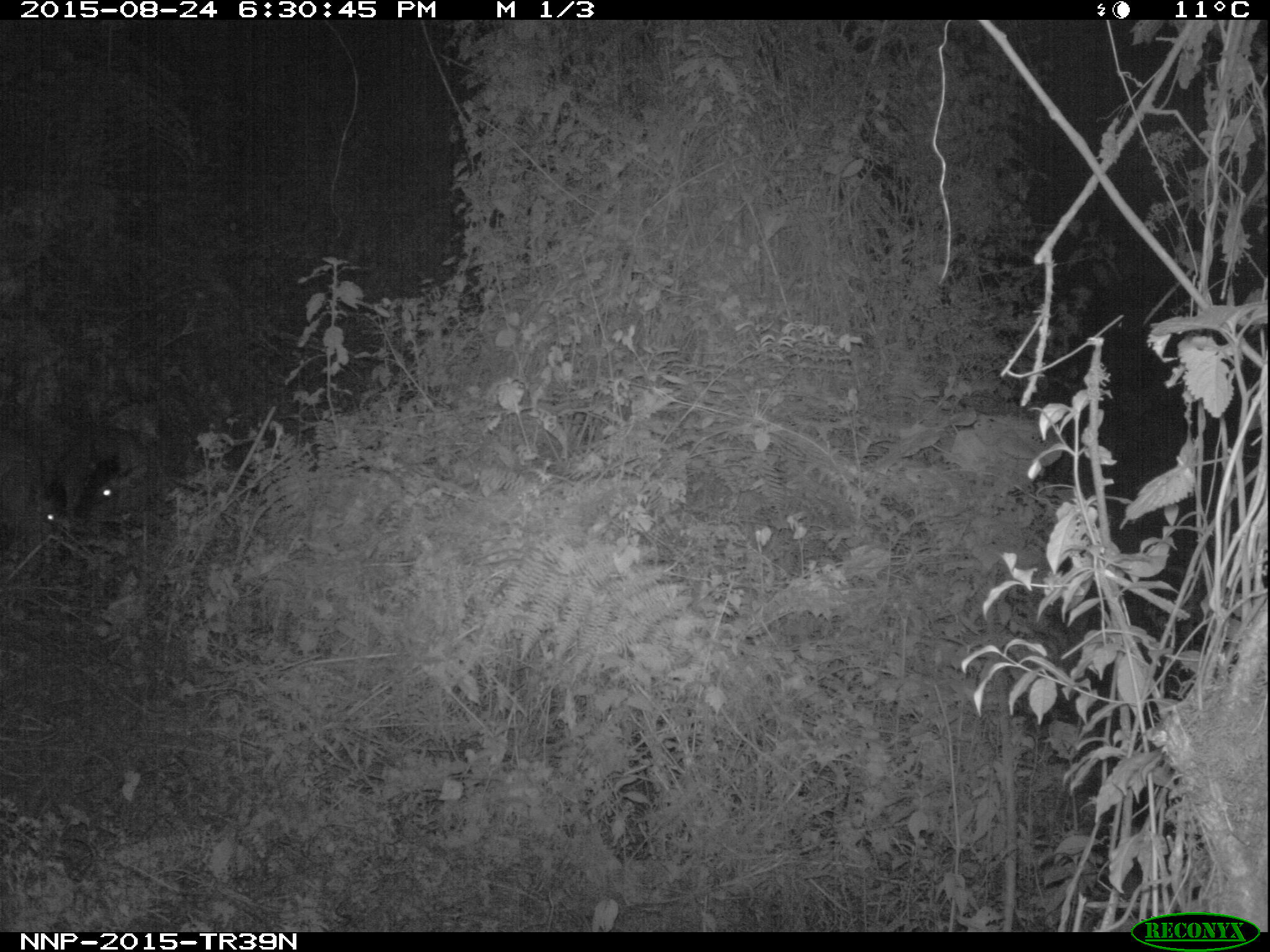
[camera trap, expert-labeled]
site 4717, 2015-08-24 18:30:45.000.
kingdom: Animalia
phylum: Chordata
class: Mammalia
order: Artiodactyla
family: Bovidae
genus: Cephalophus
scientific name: Cephalophus nigrifrons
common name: black-fronted duiker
Cephalophus nigrifrons (black-fronted duiker), count 1.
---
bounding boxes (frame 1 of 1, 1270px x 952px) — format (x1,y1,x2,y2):
cephalophus nigrifrons: (55,422,153,525); (0,426,69,543)